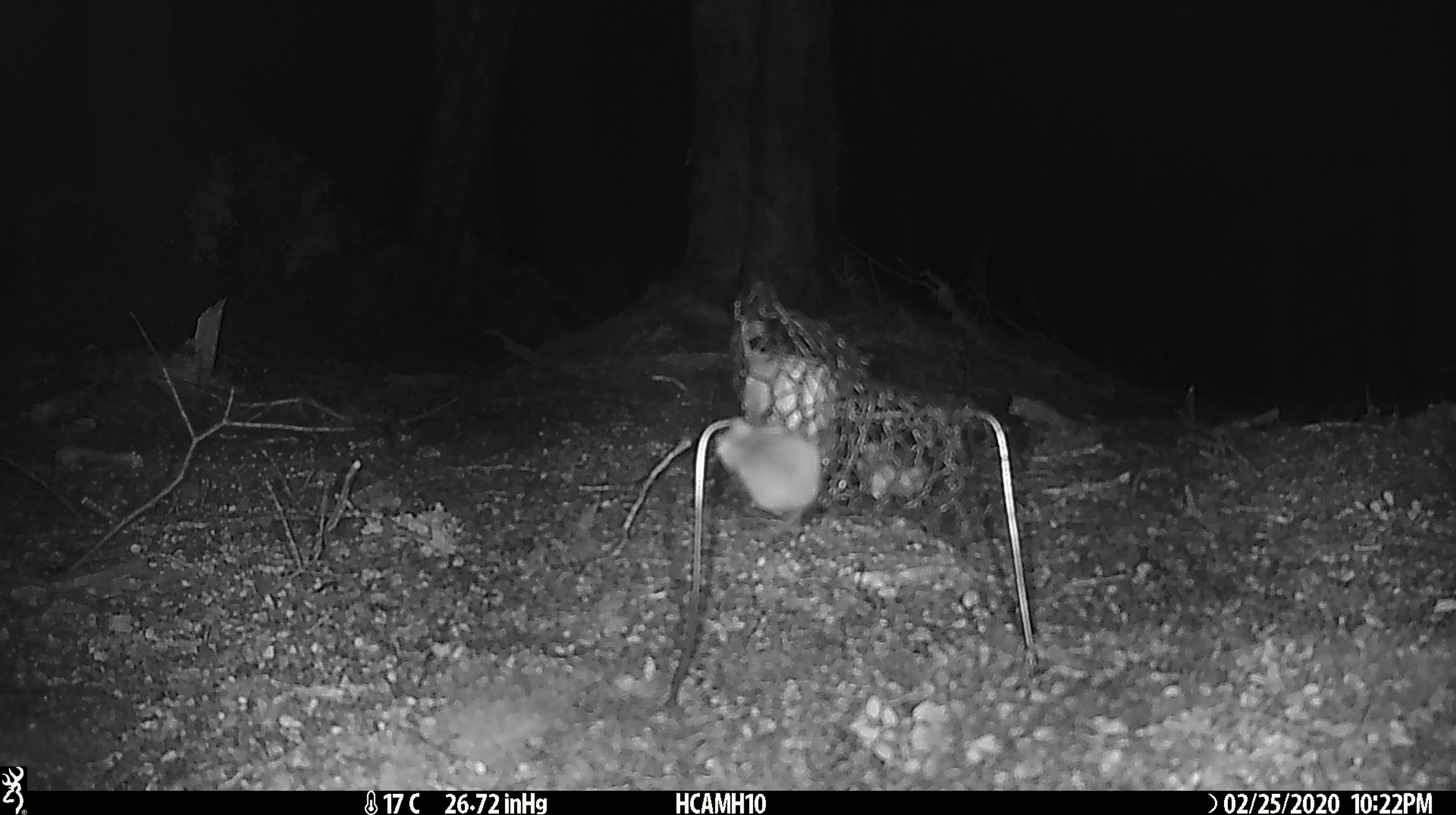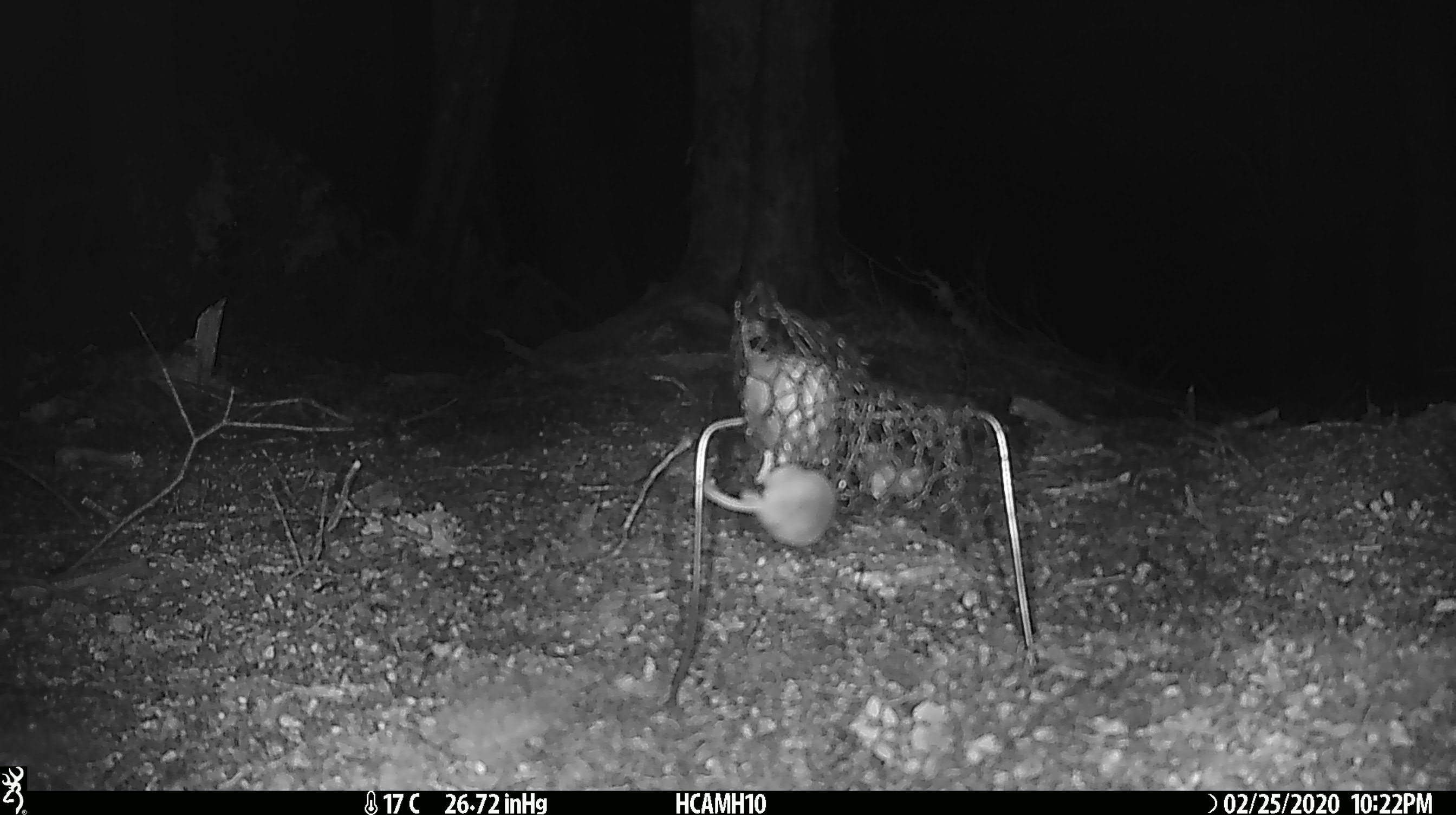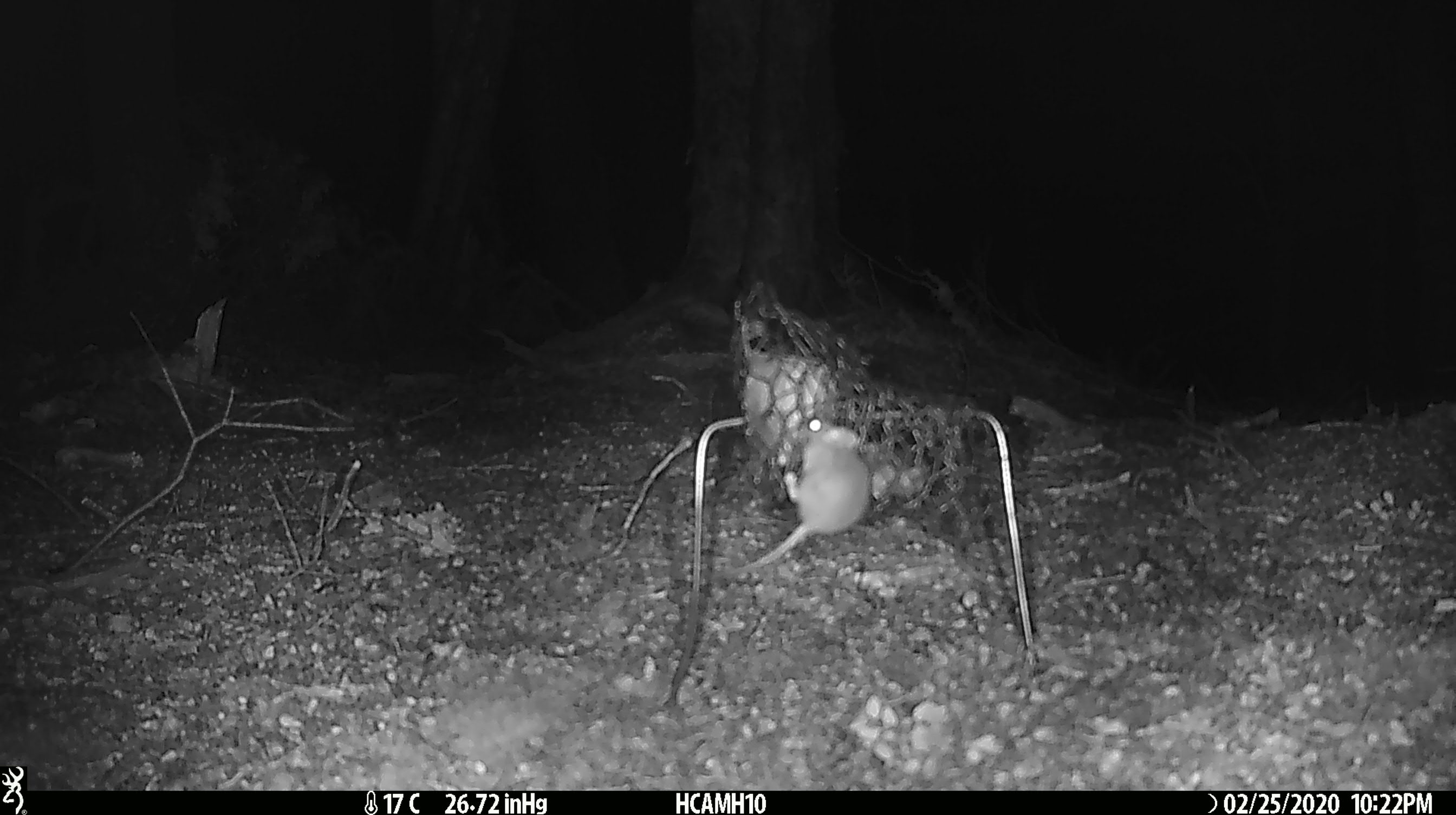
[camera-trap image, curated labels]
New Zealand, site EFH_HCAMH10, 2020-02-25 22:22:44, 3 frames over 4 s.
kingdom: Animalia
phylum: Chordata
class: Mammalia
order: Rodentia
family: Muridae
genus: Mus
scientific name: Mus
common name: mouse